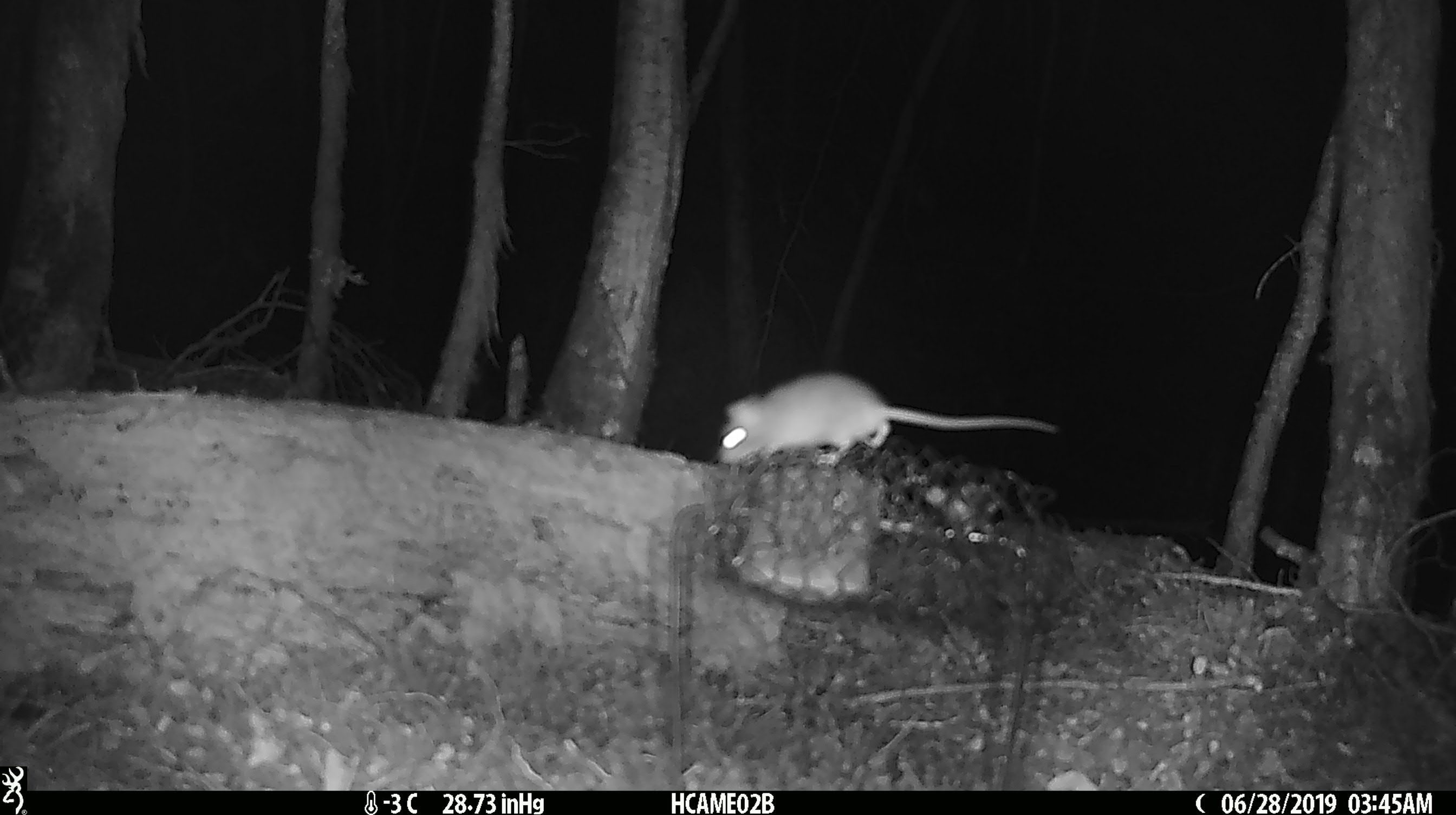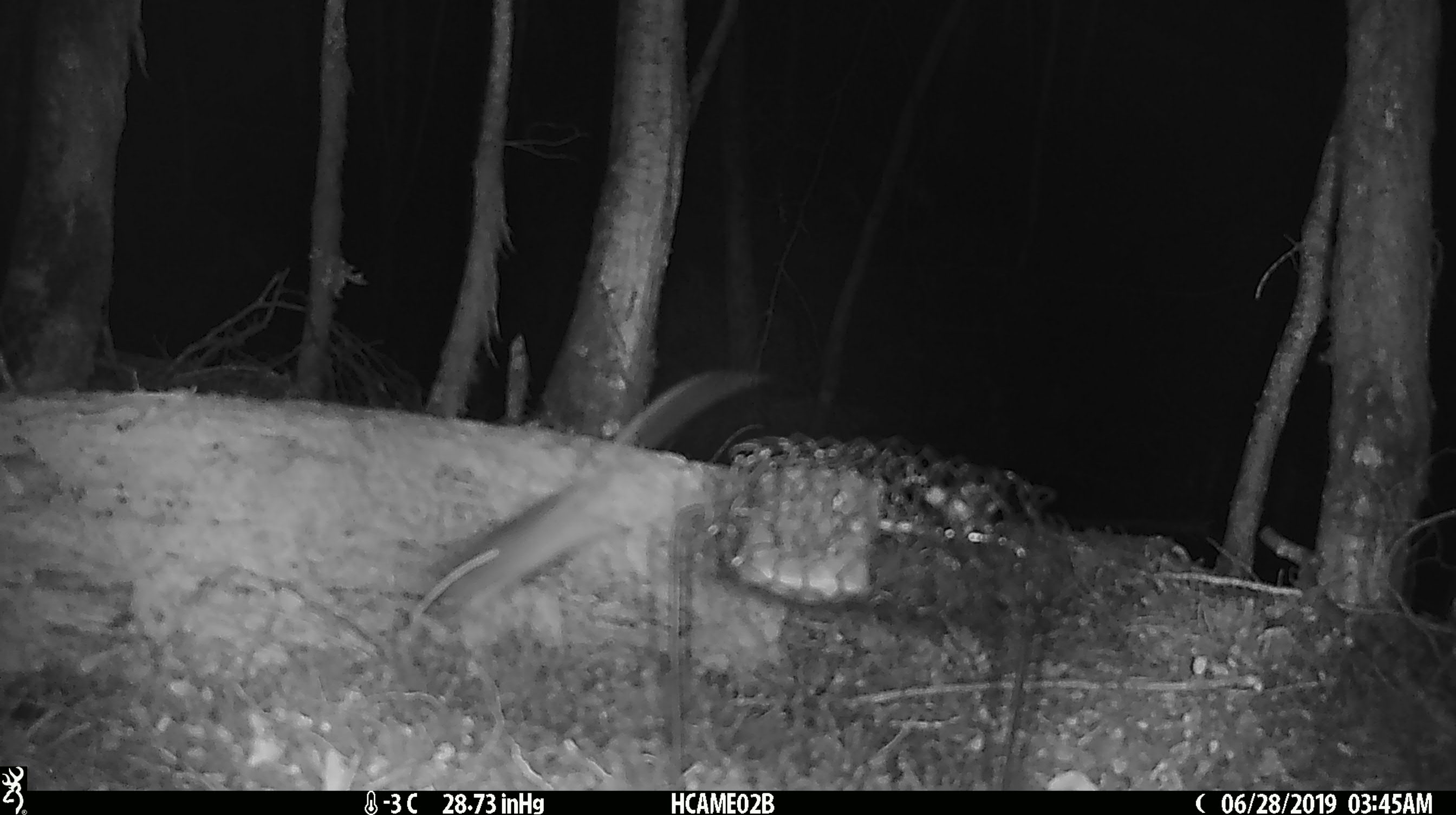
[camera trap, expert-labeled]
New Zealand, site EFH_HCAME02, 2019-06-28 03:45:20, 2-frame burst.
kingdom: Animalia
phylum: Chordata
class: Mammalia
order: Rodentia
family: Muridae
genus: Mus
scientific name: Mus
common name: mouse